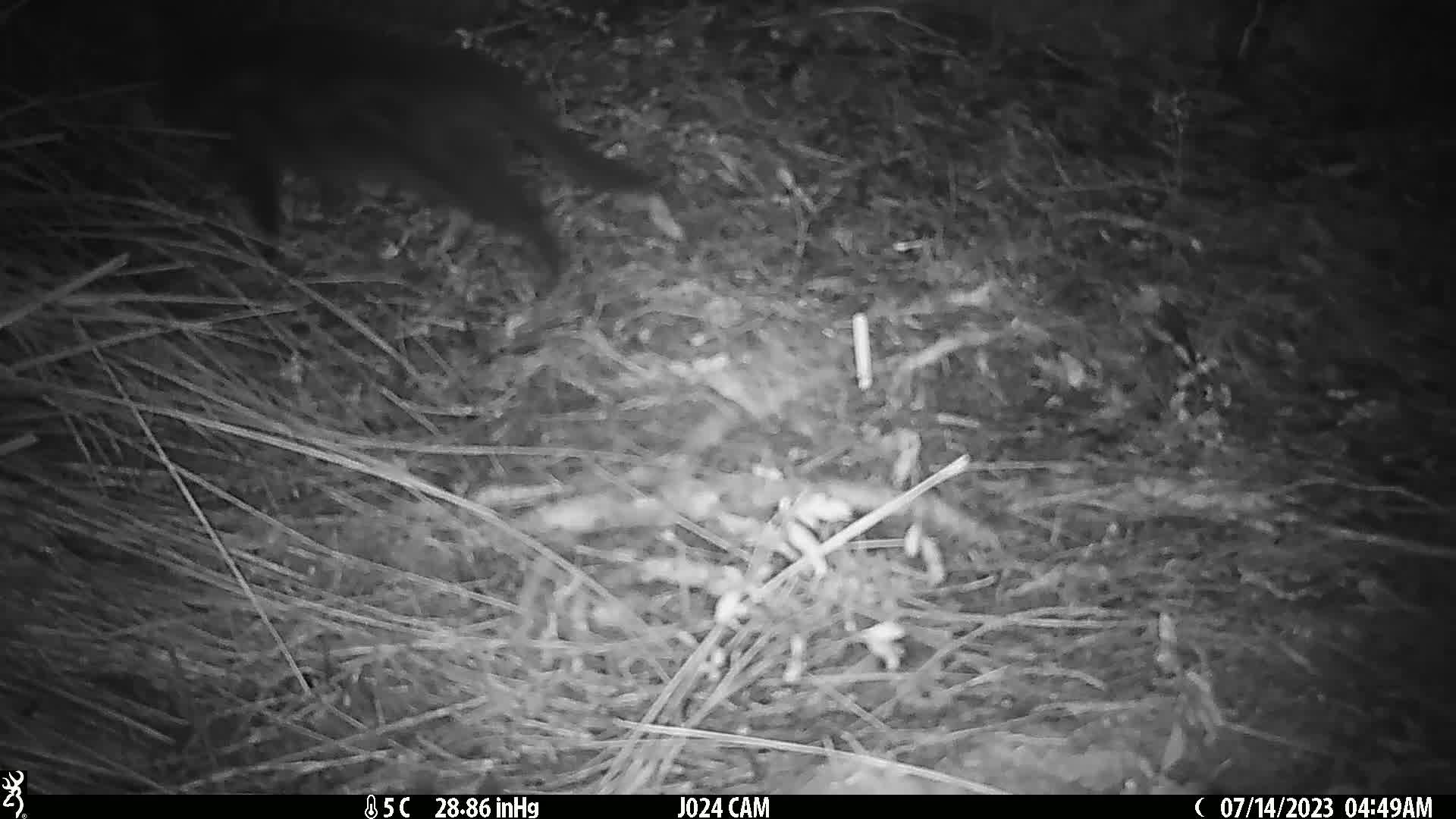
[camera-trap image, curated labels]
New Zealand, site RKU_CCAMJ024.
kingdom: Animalia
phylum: Chordata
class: Mammalia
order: Carnivora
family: Felidae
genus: Felis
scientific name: Felis catus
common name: domestic cat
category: cat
Cat (domestic cat) (Felis catus).